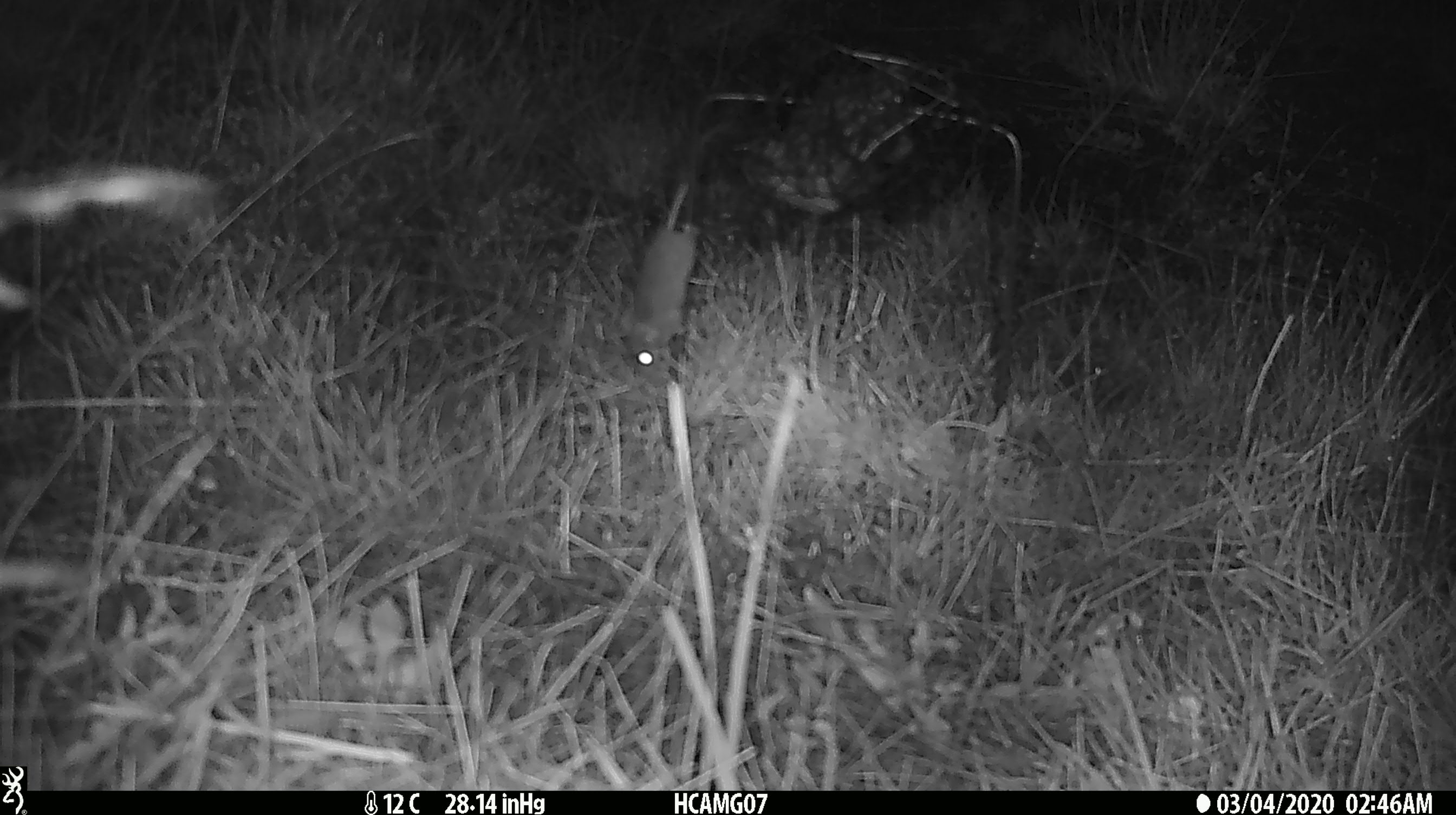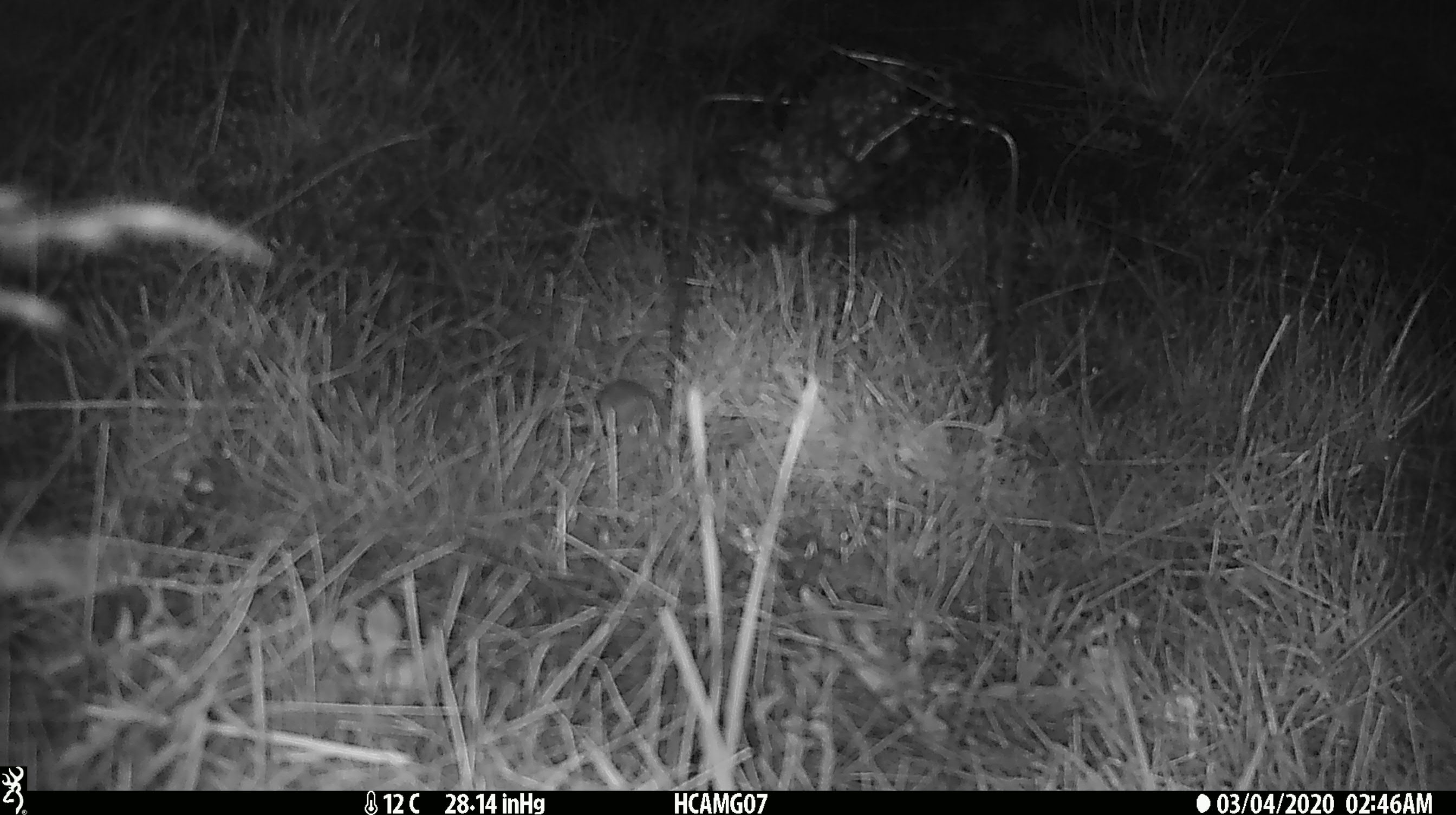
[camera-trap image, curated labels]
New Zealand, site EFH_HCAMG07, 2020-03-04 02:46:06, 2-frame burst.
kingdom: Animalia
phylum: Chordata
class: Mammalia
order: Rodentia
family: Muridae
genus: Mus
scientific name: Mus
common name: mouse